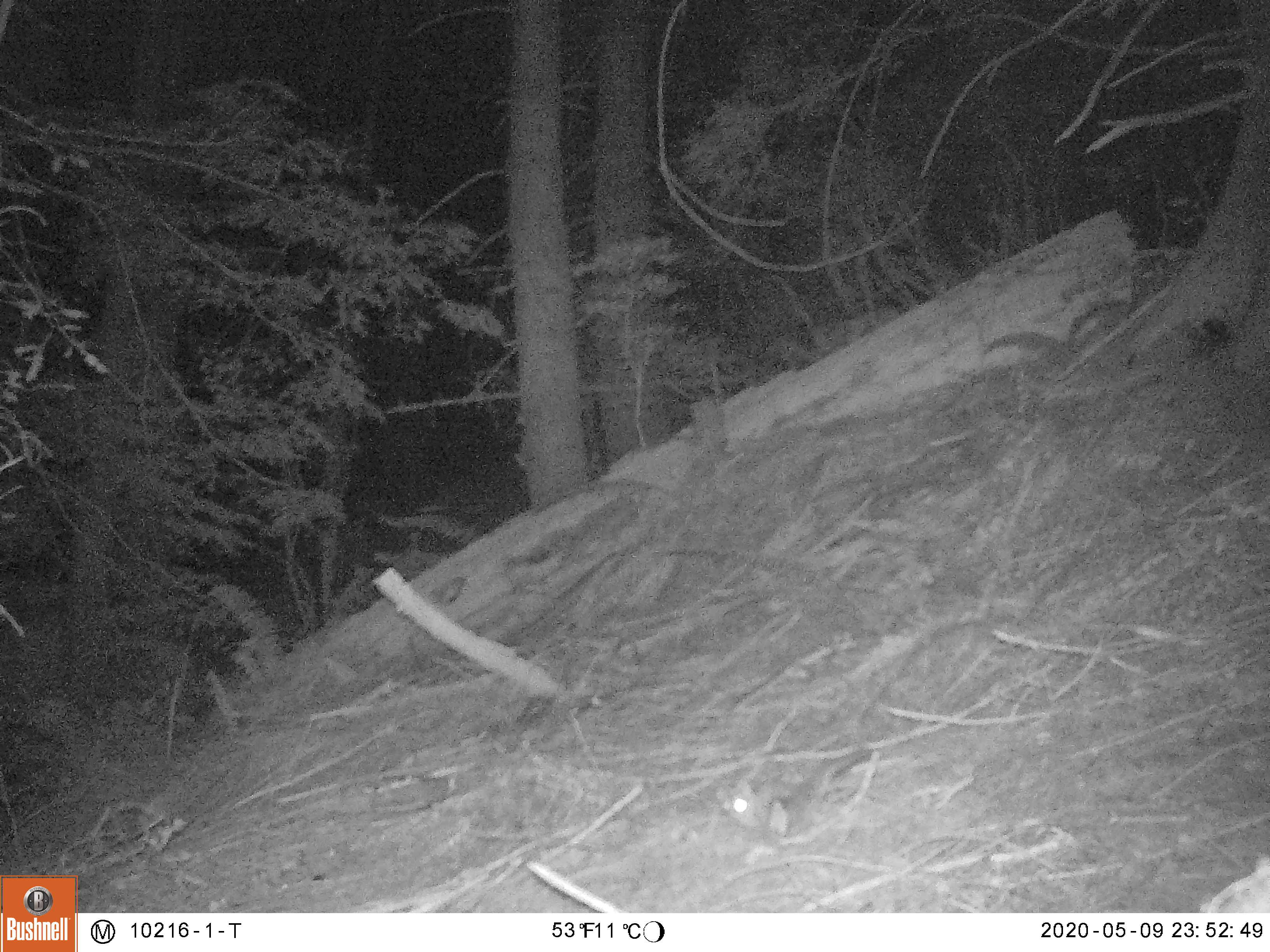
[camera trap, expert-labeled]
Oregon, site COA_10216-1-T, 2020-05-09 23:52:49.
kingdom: Animalia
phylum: Chordata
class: Mammalia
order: Rodentia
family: Sciuridae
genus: Glaucomys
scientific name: Glaucomys oregonensis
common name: humboldt's flying squirrel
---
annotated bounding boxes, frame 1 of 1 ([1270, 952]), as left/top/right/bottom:
humboldt's flying squirrel: 709/741/875/851